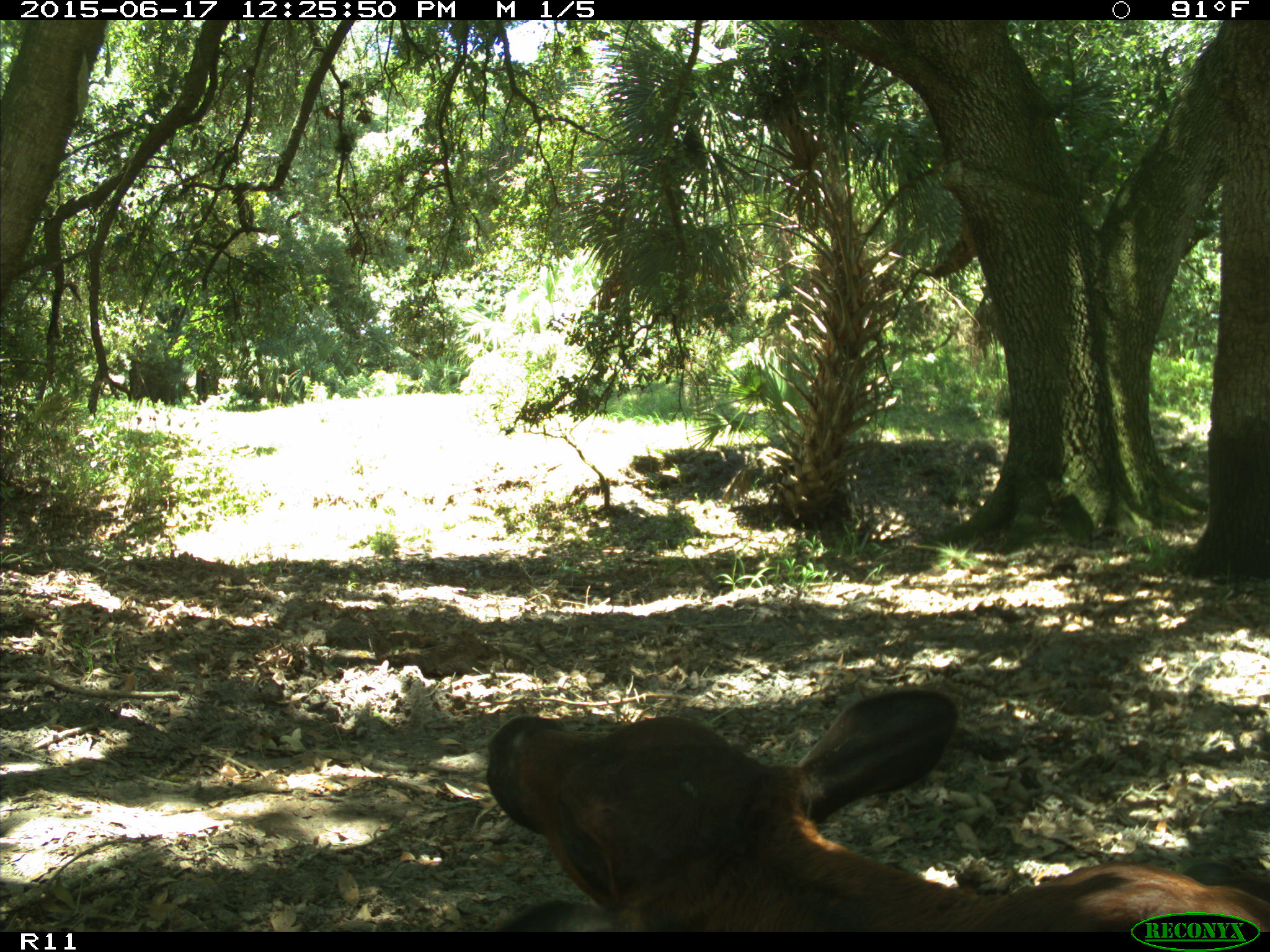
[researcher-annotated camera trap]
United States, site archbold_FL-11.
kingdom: Animalia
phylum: Chordata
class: Mammalia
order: Artiodactyla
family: Bovidae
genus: Bos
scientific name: Bos taurus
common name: domestic cow